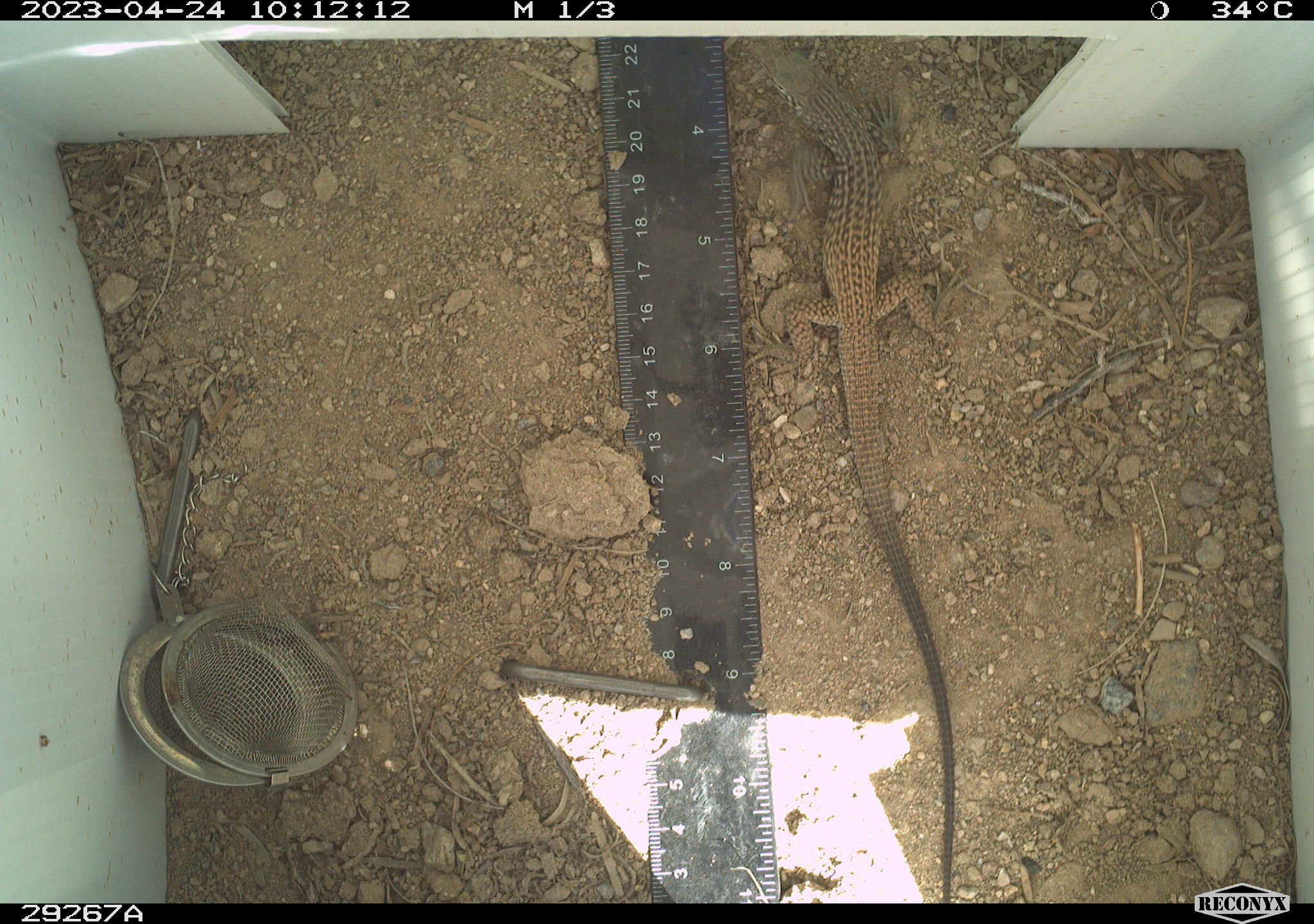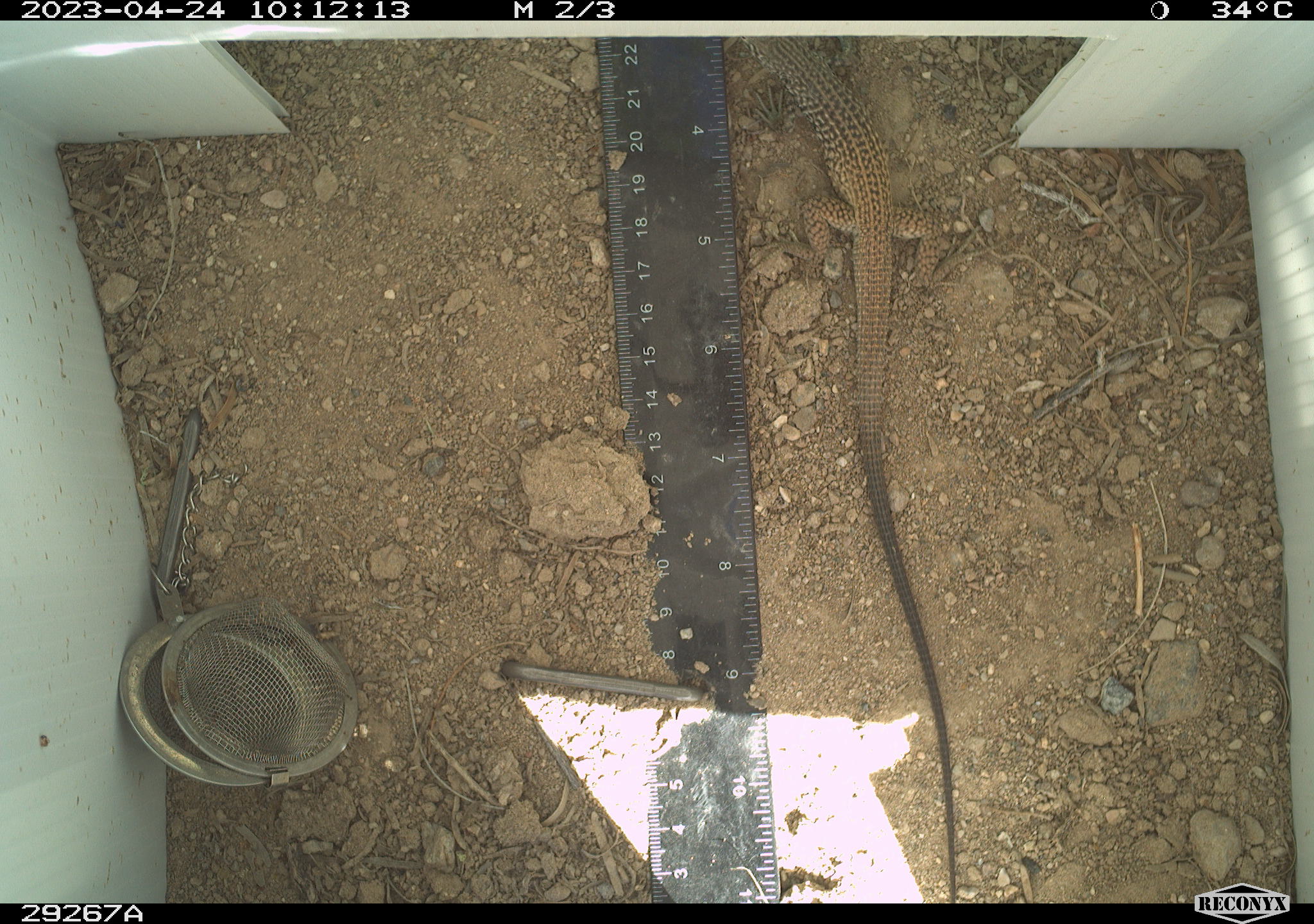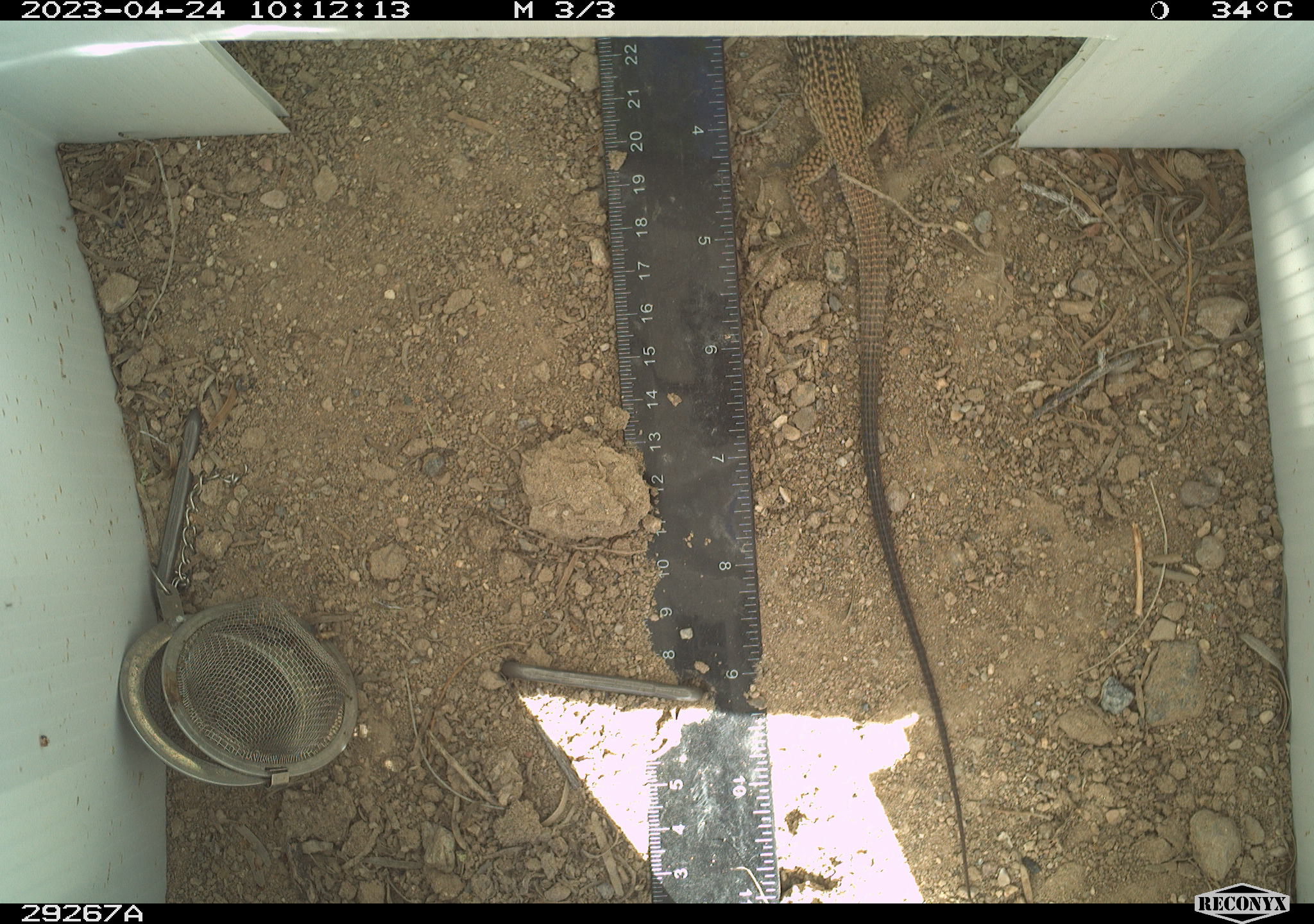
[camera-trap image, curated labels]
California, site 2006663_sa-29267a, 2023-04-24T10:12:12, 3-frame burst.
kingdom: Animalia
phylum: Chordata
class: Reptilia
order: Squamata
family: Teiidae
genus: Aspidoscelis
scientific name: Aspidoscelis tigris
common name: western whiptail